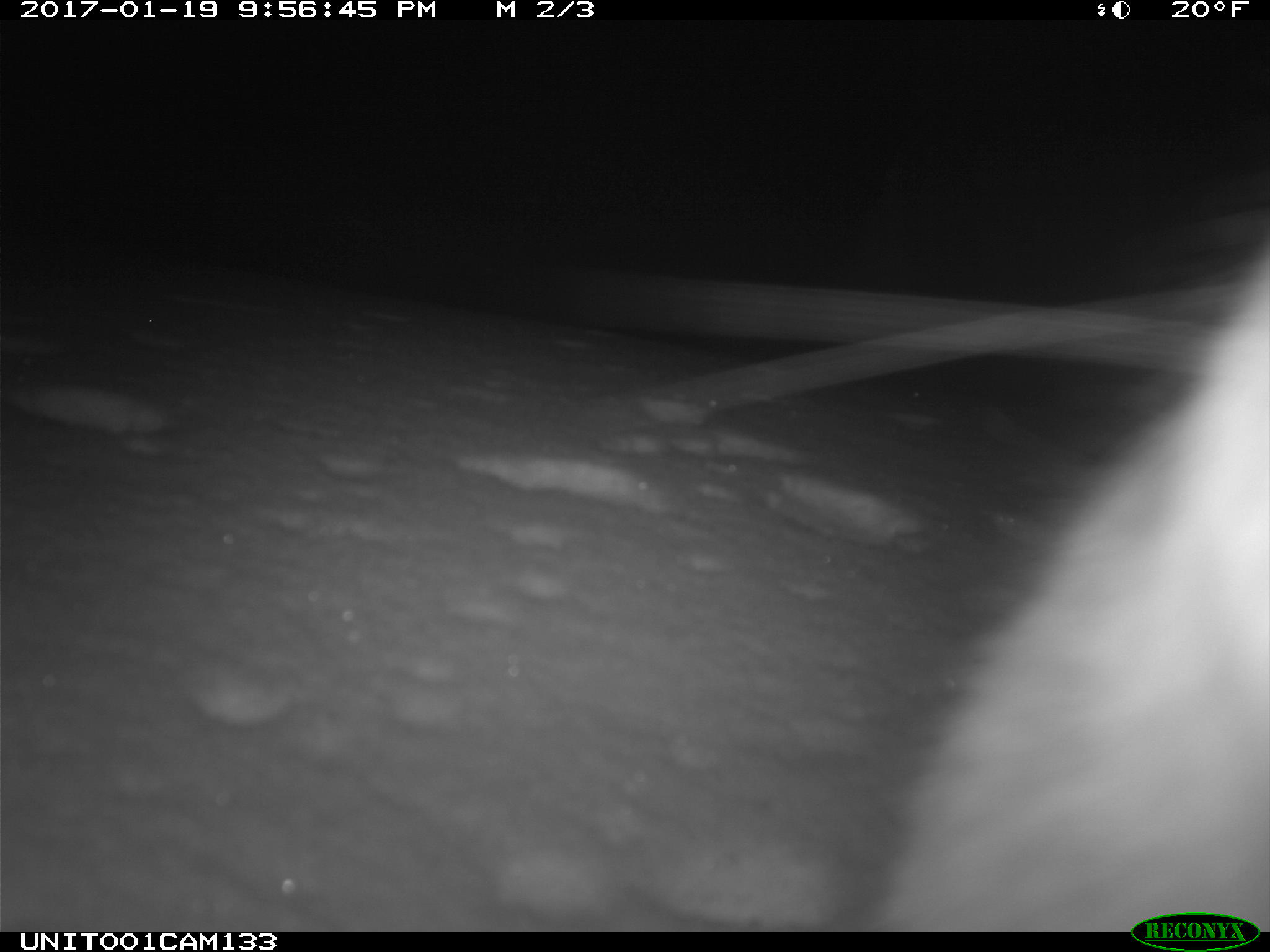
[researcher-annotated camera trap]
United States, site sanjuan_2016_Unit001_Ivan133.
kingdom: Animalia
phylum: Chordata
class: Mammalia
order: Lagomorpha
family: Leporidae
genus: Lepus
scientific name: Lepus americanus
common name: snowshoe hare